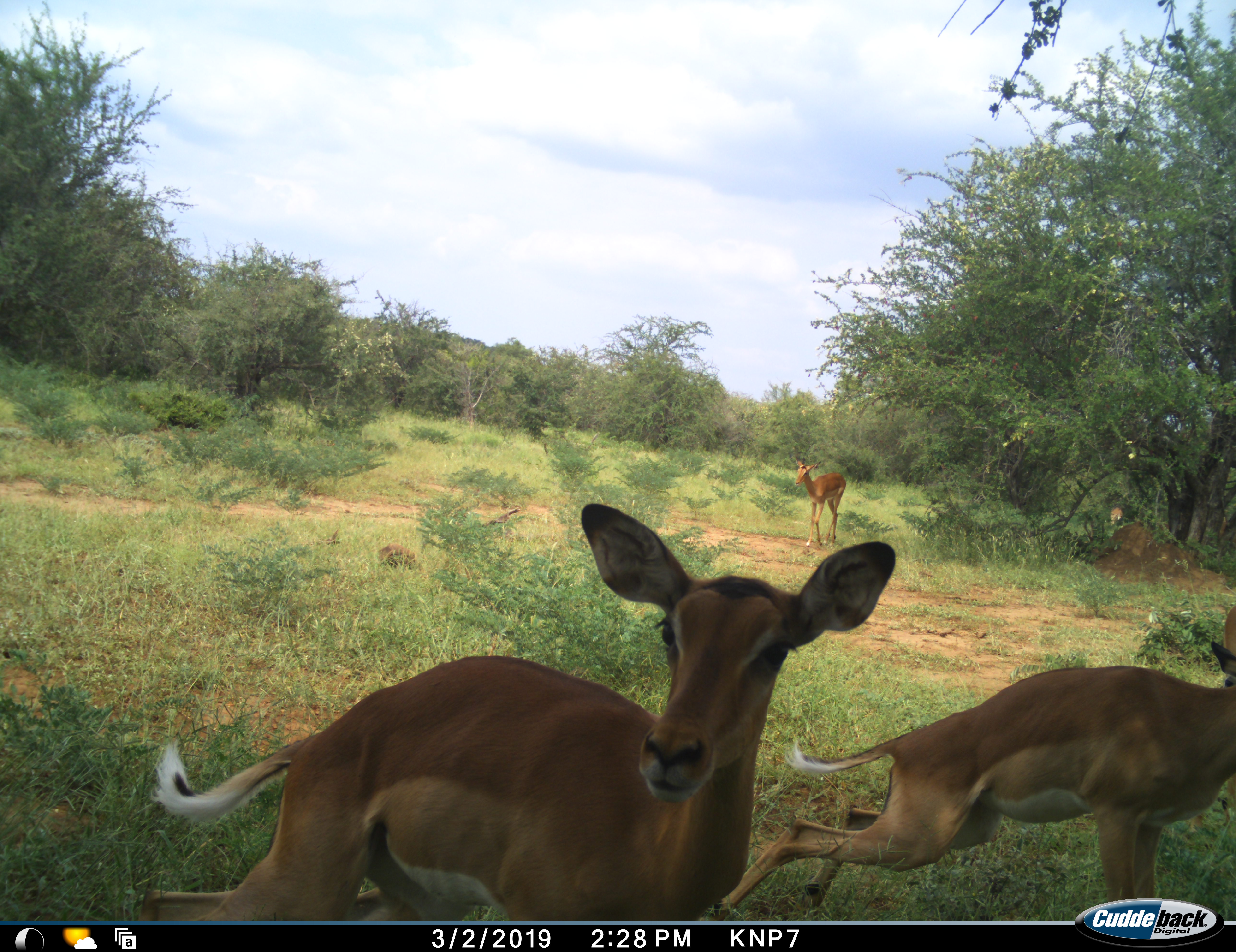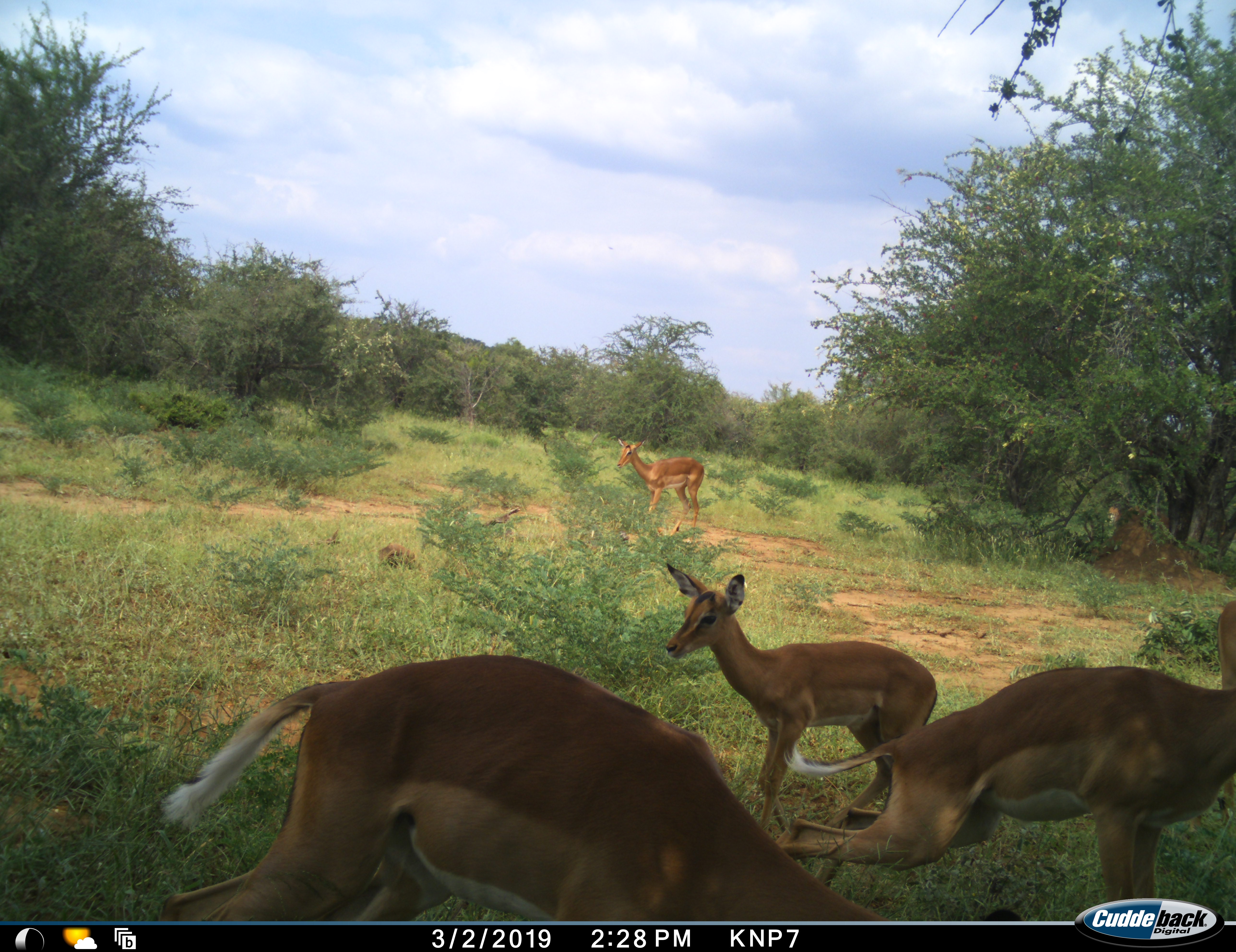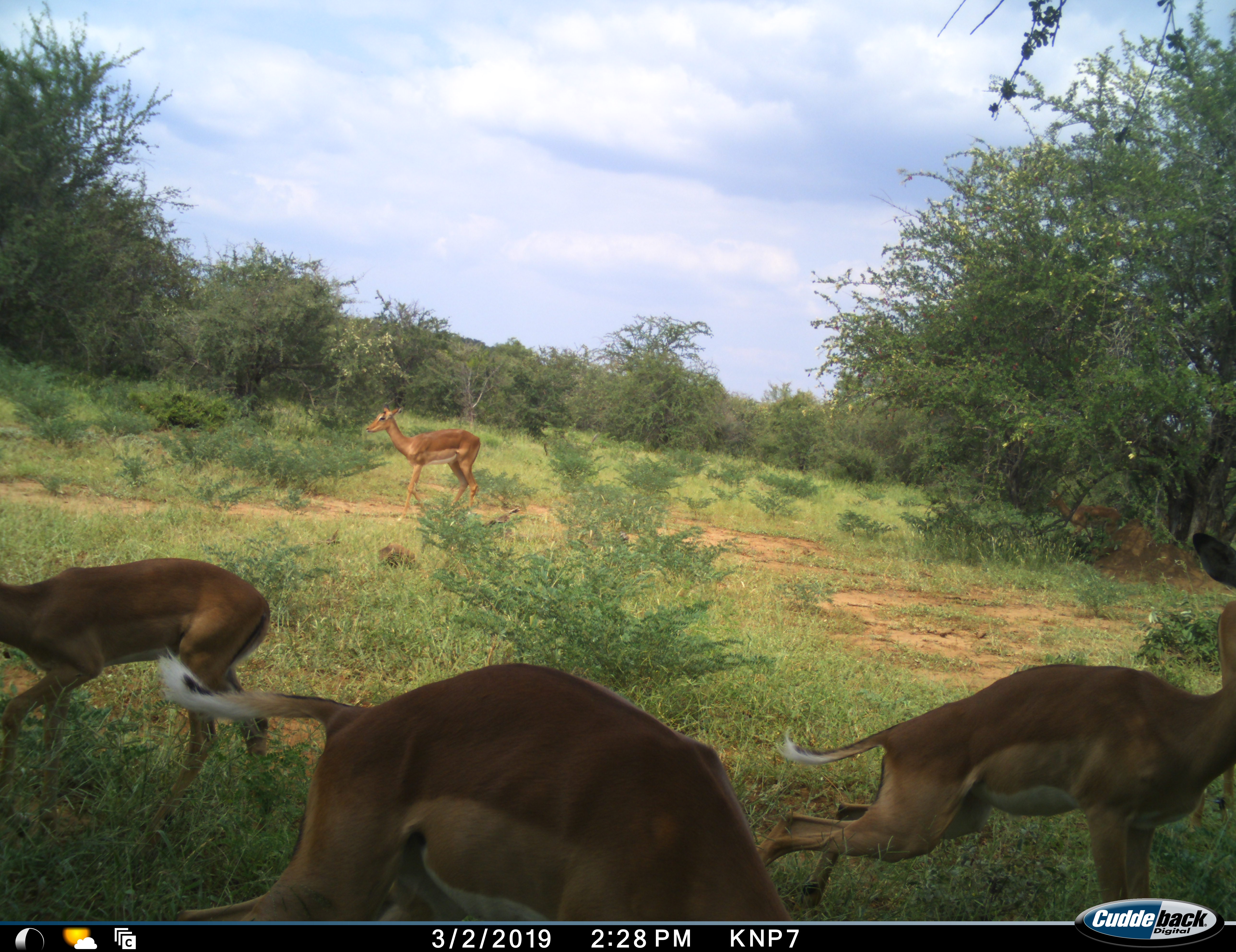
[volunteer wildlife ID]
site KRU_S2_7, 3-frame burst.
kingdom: Animalia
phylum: Chordata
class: Mammalia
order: Artiodactyla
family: Bovidae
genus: Aepyceros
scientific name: Aepyceros melampus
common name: impala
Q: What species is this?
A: Impala (Aepyceros melampus).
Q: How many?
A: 5.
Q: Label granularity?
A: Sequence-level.